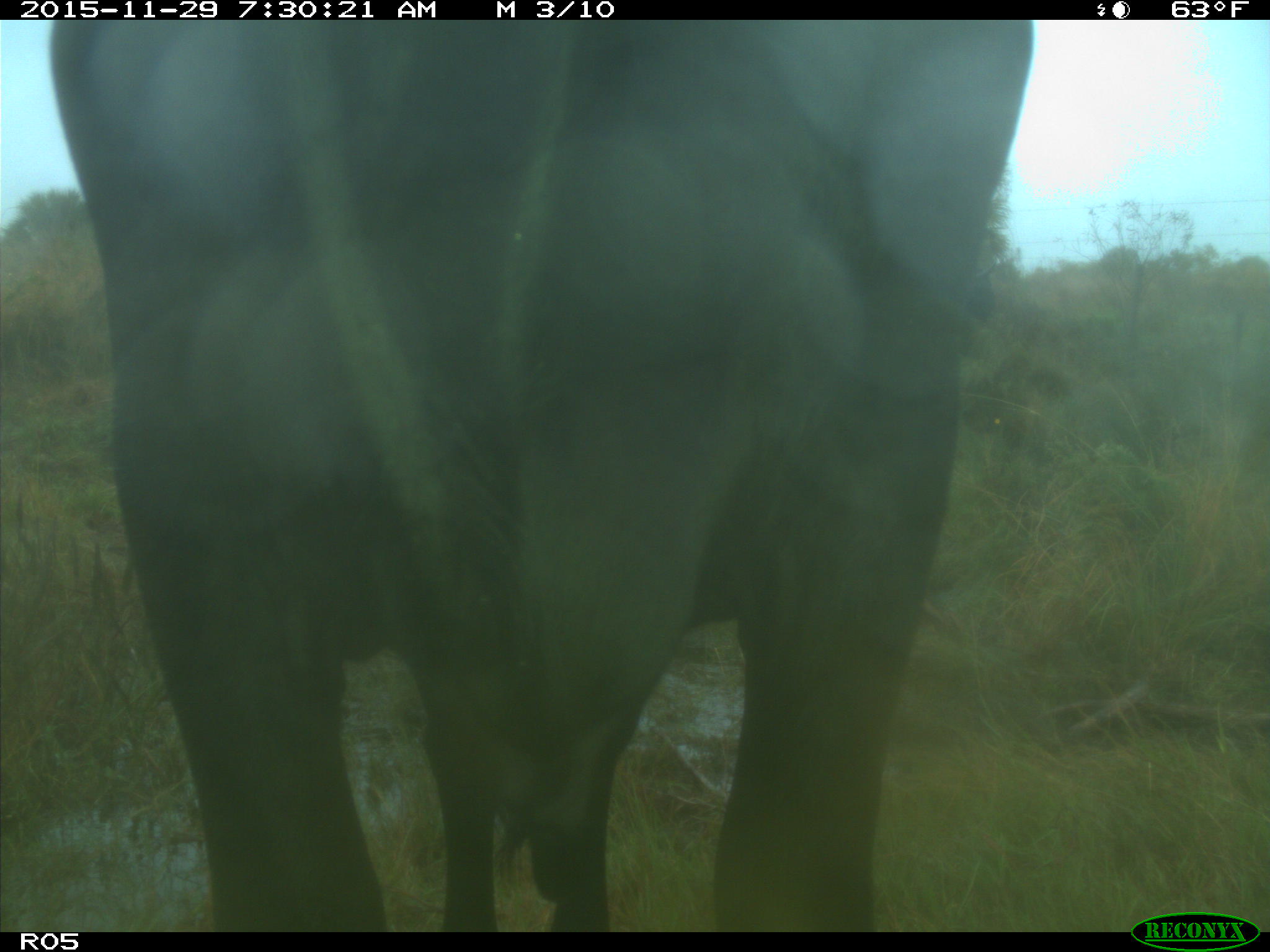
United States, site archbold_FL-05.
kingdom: Animalia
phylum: Chordata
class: Mammalia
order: Artiodactyla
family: Bovidae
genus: Bos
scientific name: Bos taurus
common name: domestic cow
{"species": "Bos taurus (domestic cow)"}